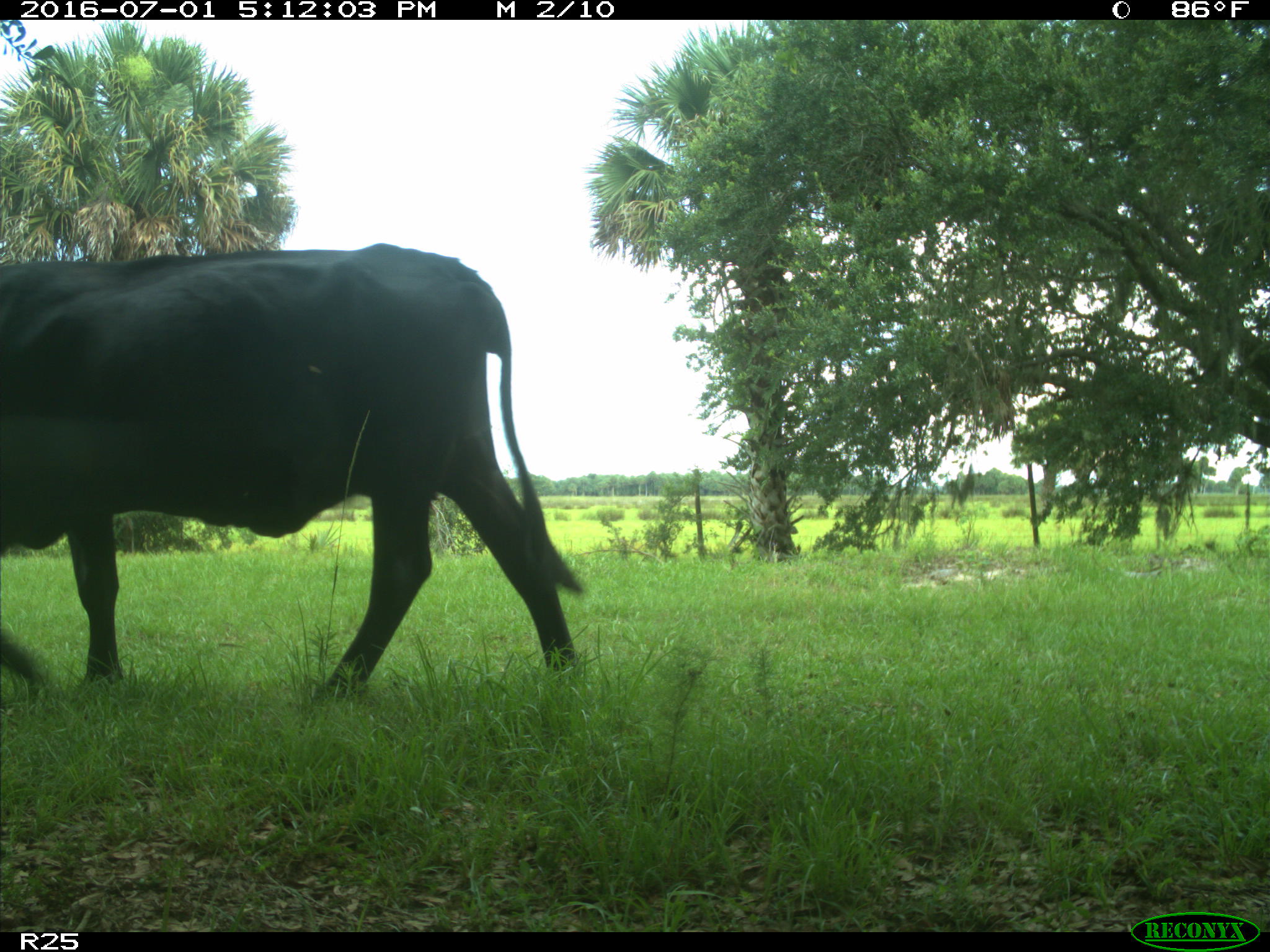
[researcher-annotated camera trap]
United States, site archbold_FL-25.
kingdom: Animalia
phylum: Chordata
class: Mammalia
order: Artiodactyla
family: Bovidae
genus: Bos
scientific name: Bos taurus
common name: domestic cow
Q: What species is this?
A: Bos taurus (domestic cow).